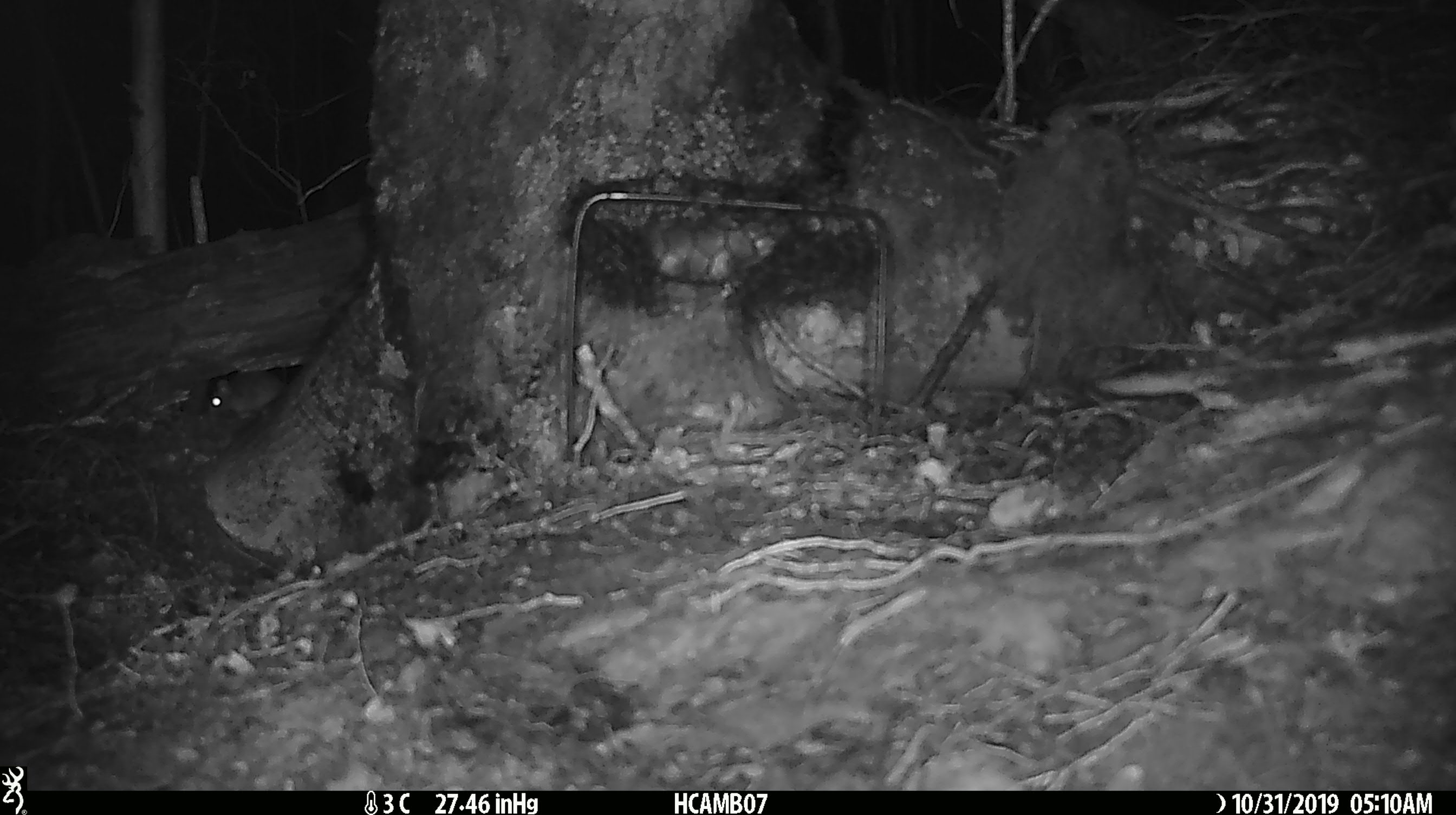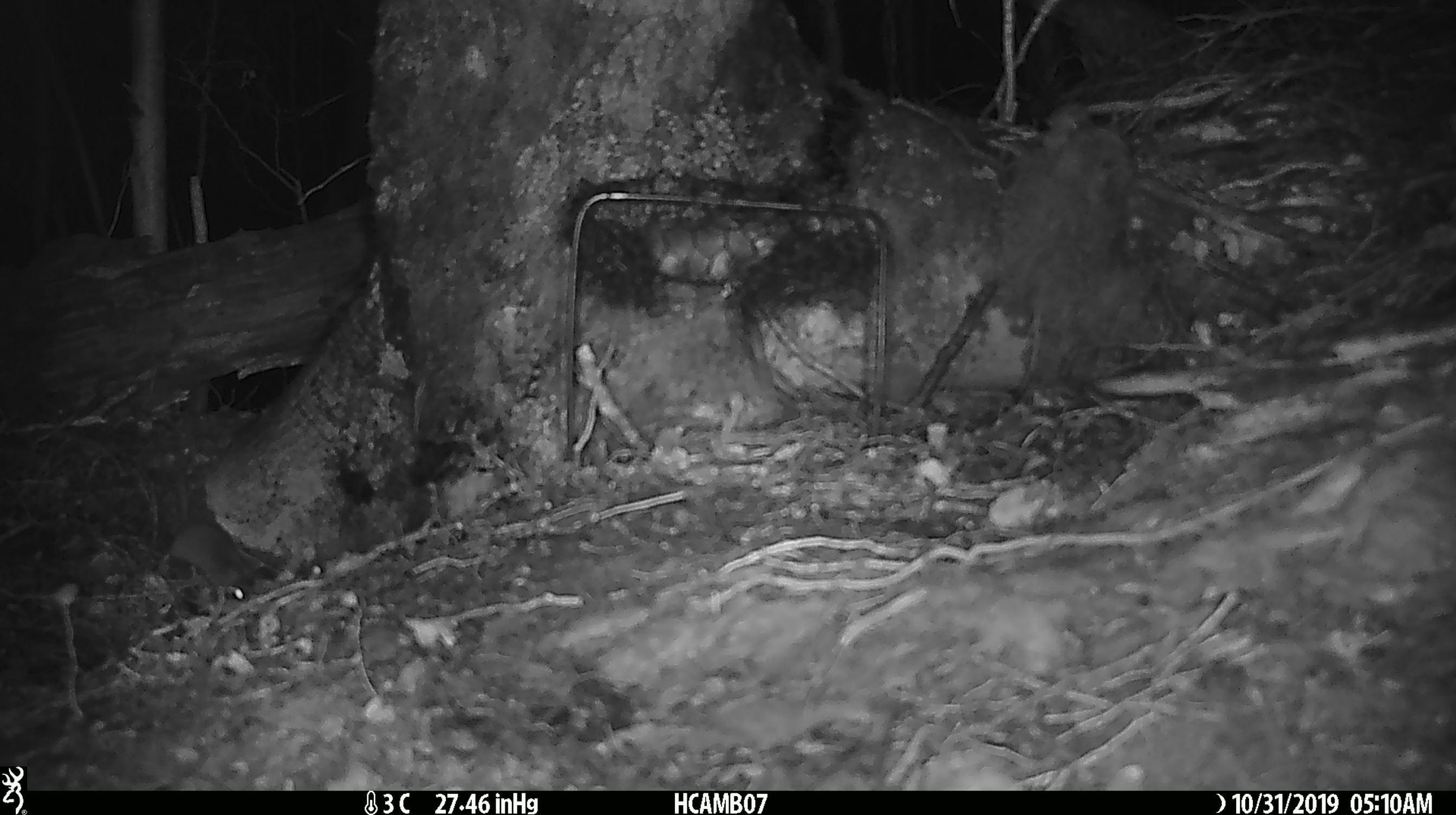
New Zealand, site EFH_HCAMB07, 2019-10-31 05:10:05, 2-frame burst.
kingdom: Animalia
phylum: Chordata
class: Mammalia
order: Rodentia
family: Muridae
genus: Mus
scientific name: Mus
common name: mouse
Mouse (Mus).